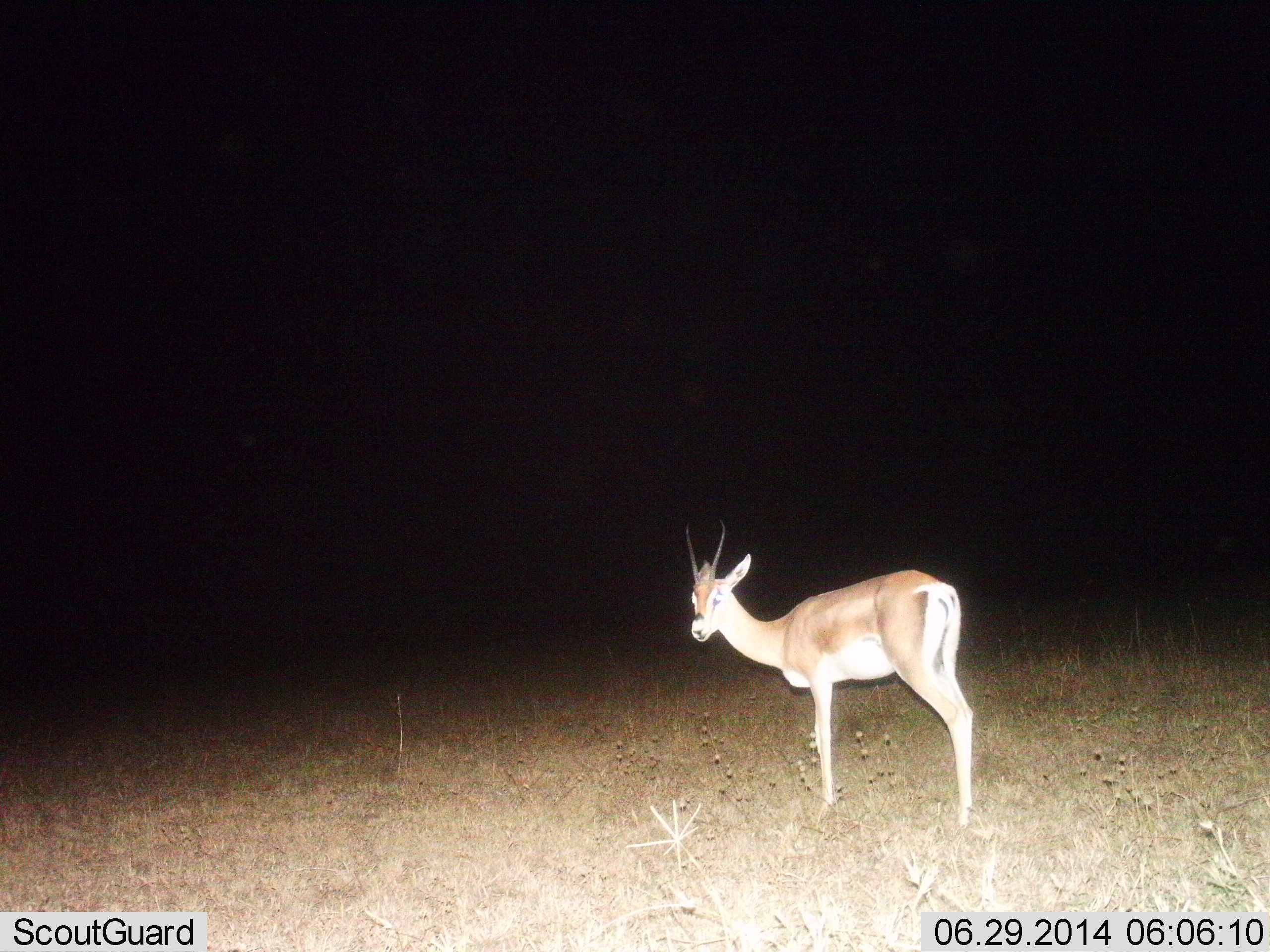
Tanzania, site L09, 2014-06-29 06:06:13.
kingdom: Animalia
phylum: Chordata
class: Mammalia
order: Artiodactyla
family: Bovidae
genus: Nanger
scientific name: Nanger granti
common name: grant's gazelle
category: gazellegrants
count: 1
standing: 100%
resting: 0%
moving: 0%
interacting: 0%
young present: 0%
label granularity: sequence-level